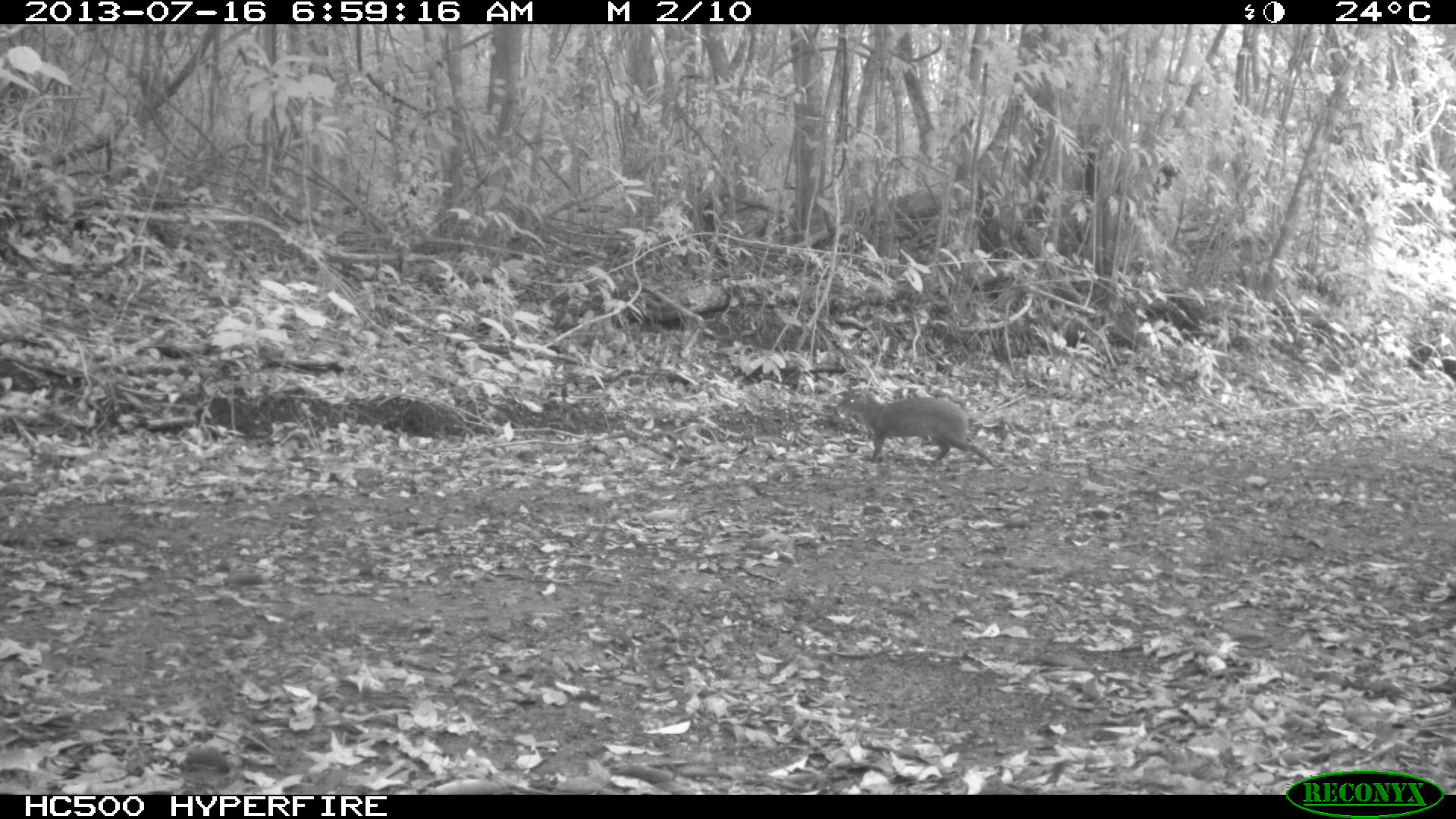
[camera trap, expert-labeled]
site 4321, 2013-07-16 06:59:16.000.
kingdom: Animalia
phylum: Chordata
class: Mammalia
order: Rodentia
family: Dasyproctidae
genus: Dasyprocta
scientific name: Dasyprocta punctata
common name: central american agouti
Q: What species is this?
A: Dasyprocta punctata (central american agouti).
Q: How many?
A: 1.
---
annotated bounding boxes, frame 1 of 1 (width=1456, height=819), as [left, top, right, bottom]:
dasyprocta punctata: [832, 388, 995, 466]; [1399, 344, 1455, 381]